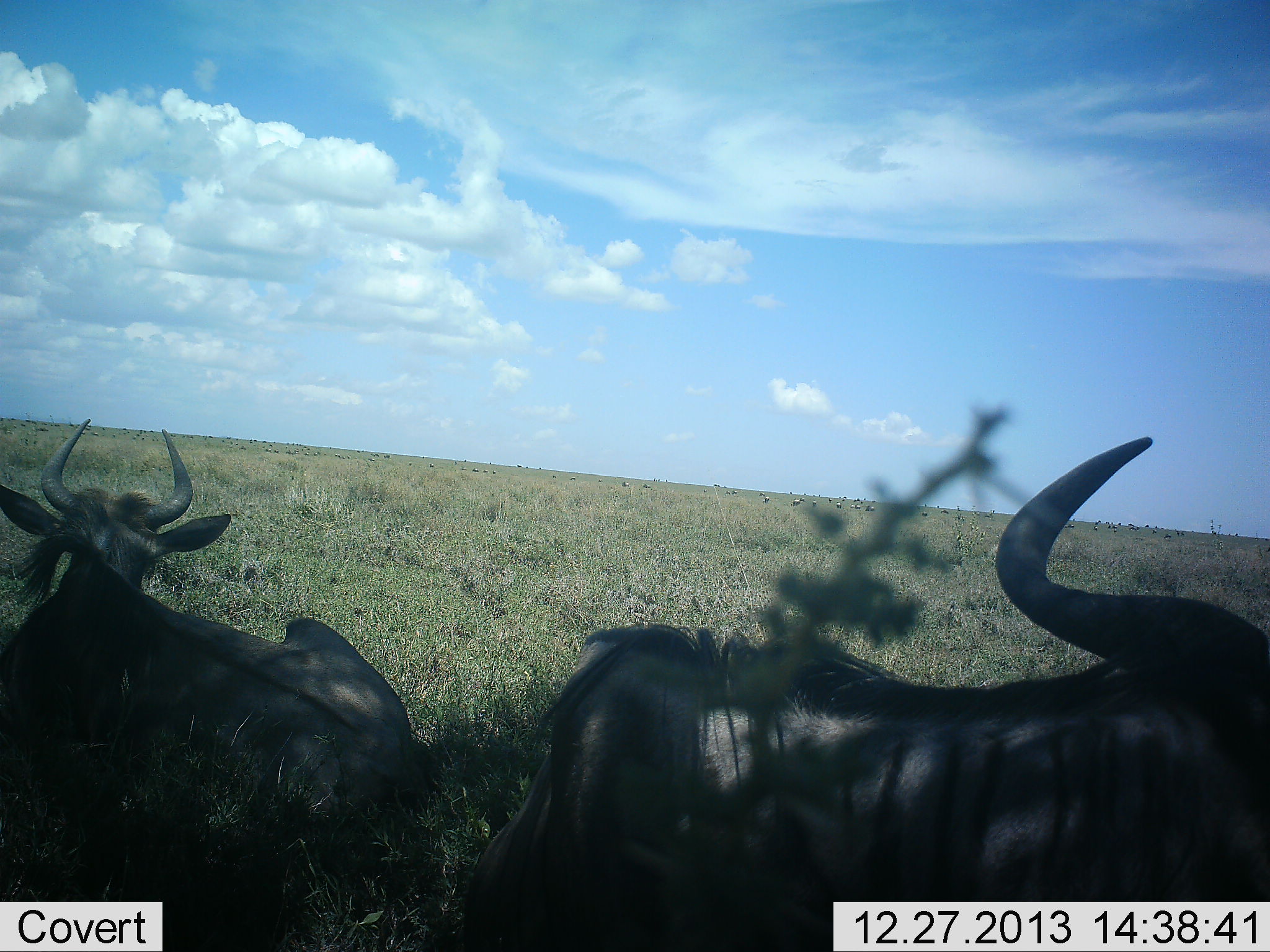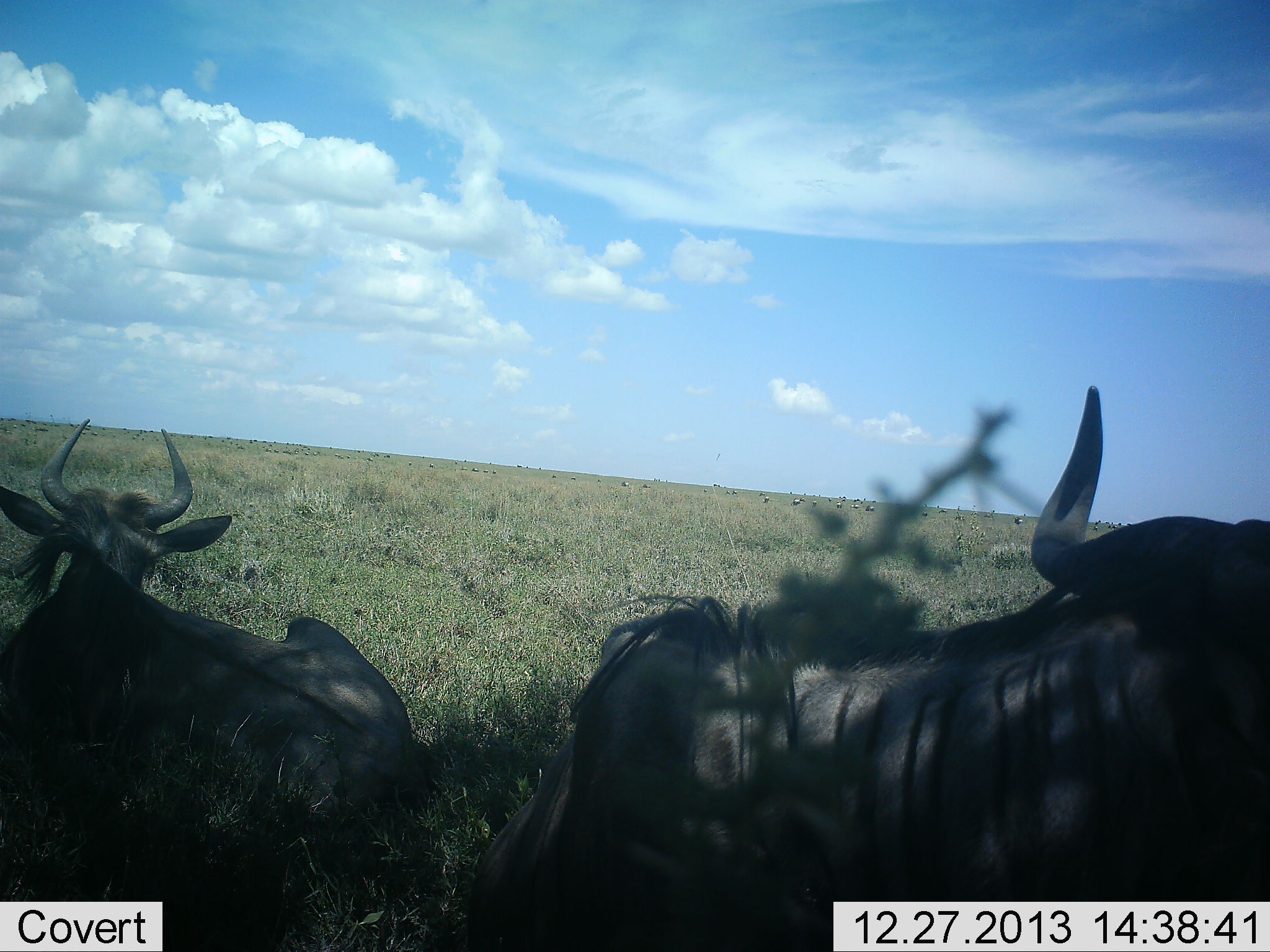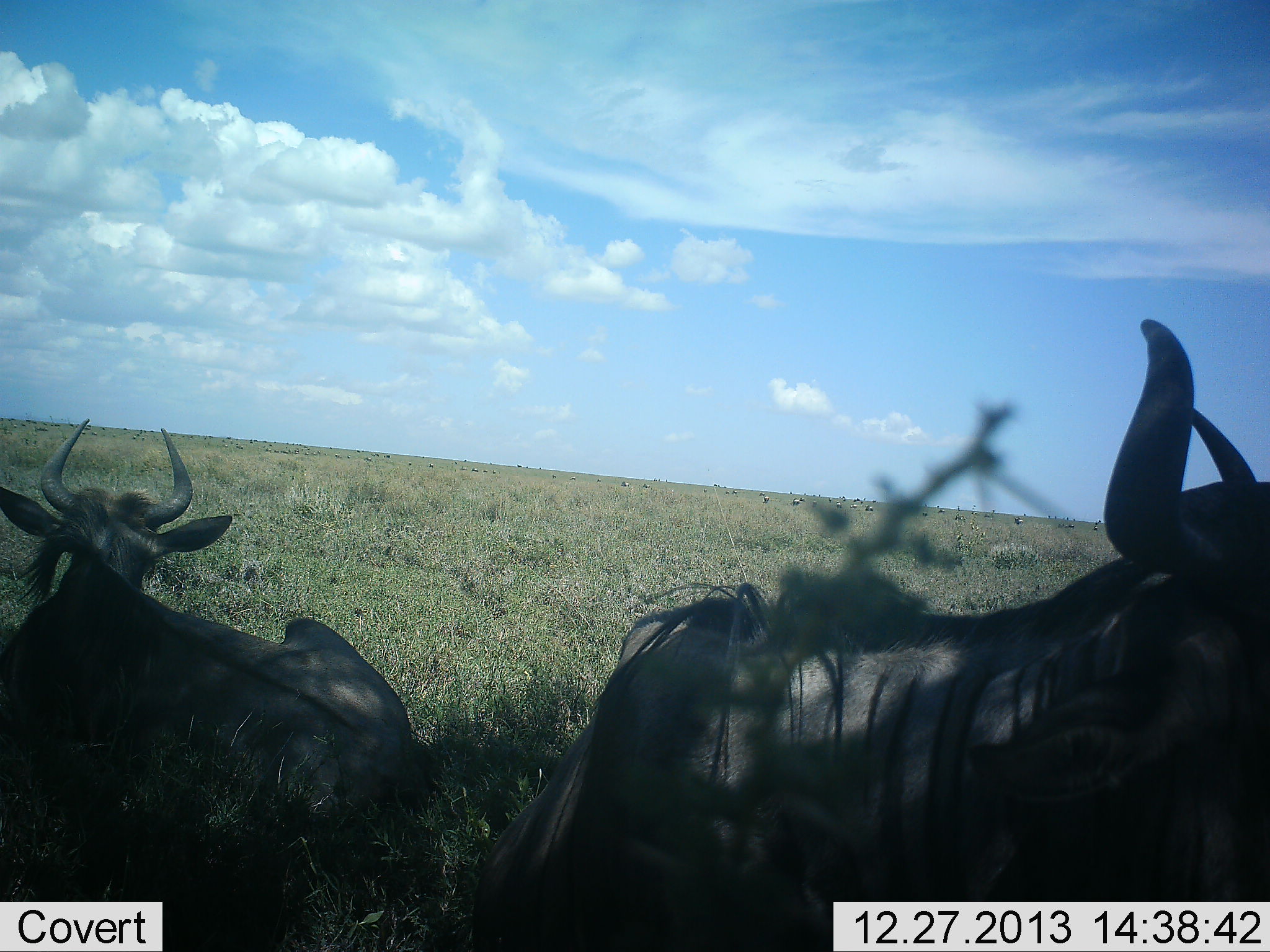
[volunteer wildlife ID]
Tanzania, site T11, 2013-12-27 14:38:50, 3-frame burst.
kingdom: Animalia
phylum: Chordata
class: Mammalia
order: Artiodactyla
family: Bovidae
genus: Connochaetes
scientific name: Connochaetes taurinus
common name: blue wildebeest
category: wildebeest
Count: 2.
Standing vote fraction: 10%.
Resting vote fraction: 90%.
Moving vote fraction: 10%.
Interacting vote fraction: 0%.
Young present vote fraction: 0%.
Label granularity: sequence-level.